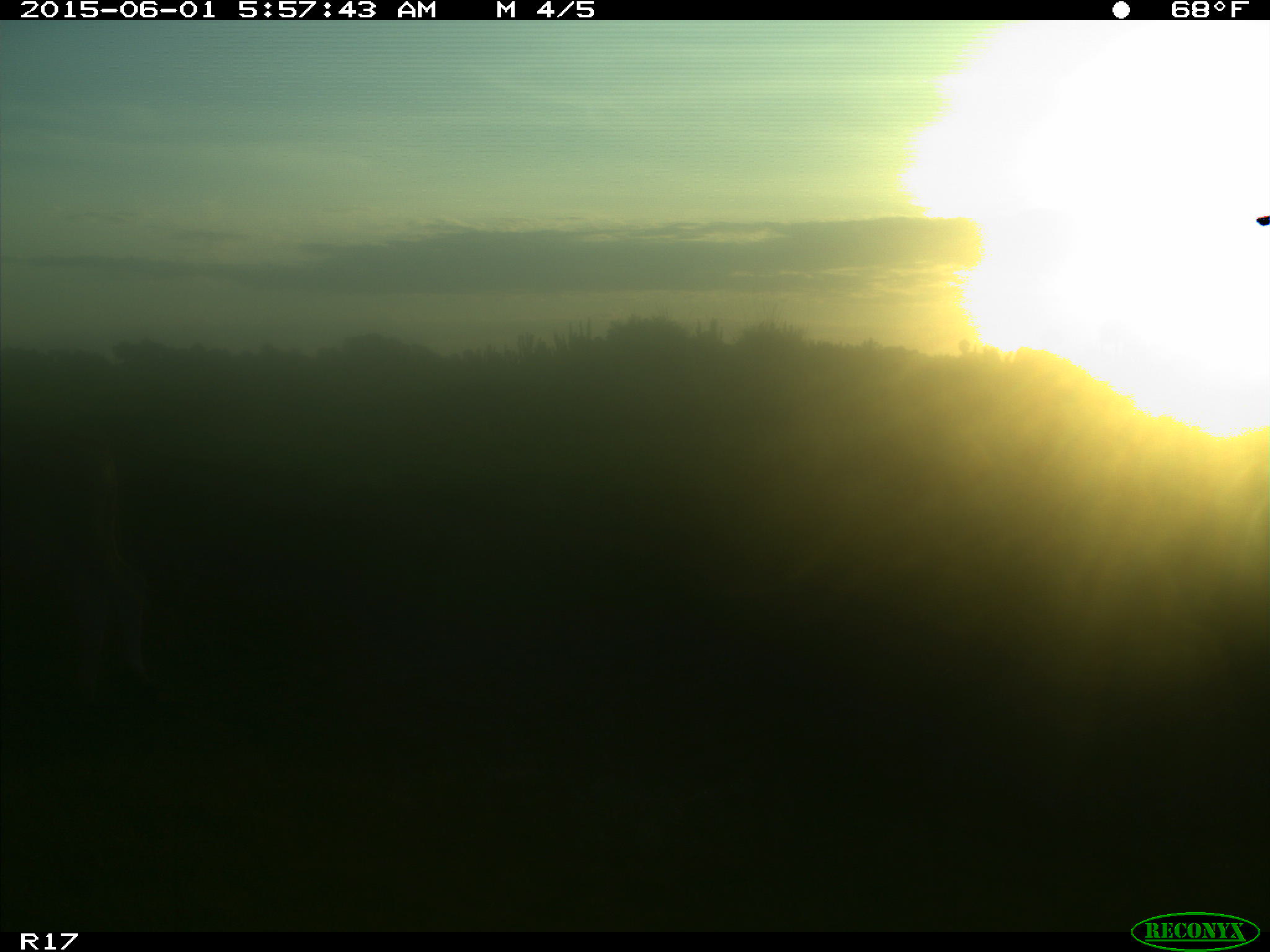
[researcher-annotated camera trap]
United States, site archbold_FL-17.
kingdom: Animalia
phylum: Chordata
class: Mammalia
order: Artiodactyla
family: Bovidae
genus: Bos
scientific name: Bos taurus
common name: domestic cow